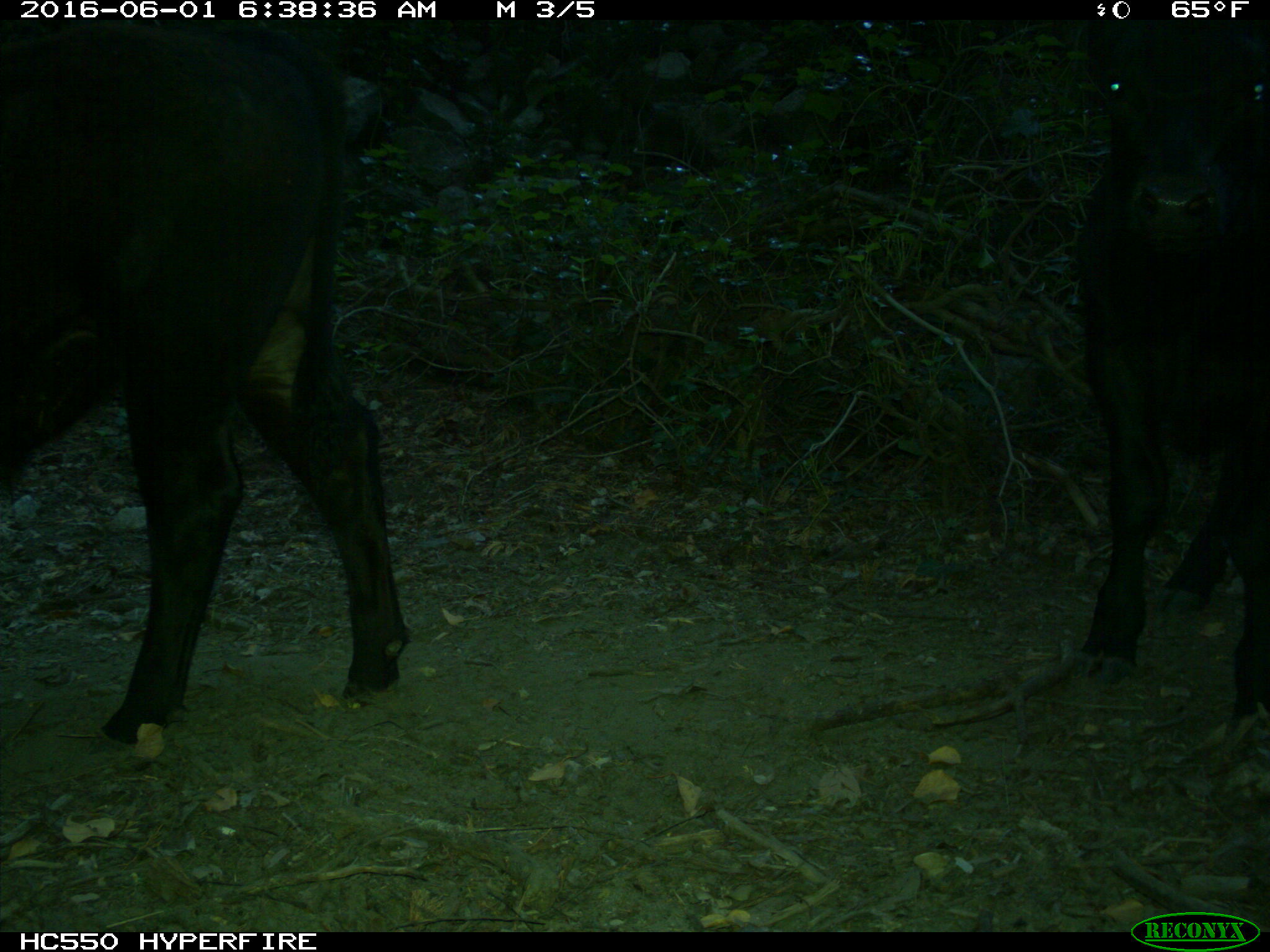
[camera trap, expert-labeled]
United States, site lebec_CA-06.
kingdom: Animalia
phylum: Chordata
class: Mammalia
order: Artiodactyla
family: Bovidae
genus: Bos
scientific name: Bos taurus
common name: domestic cow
Bos taurus (domestic cow).